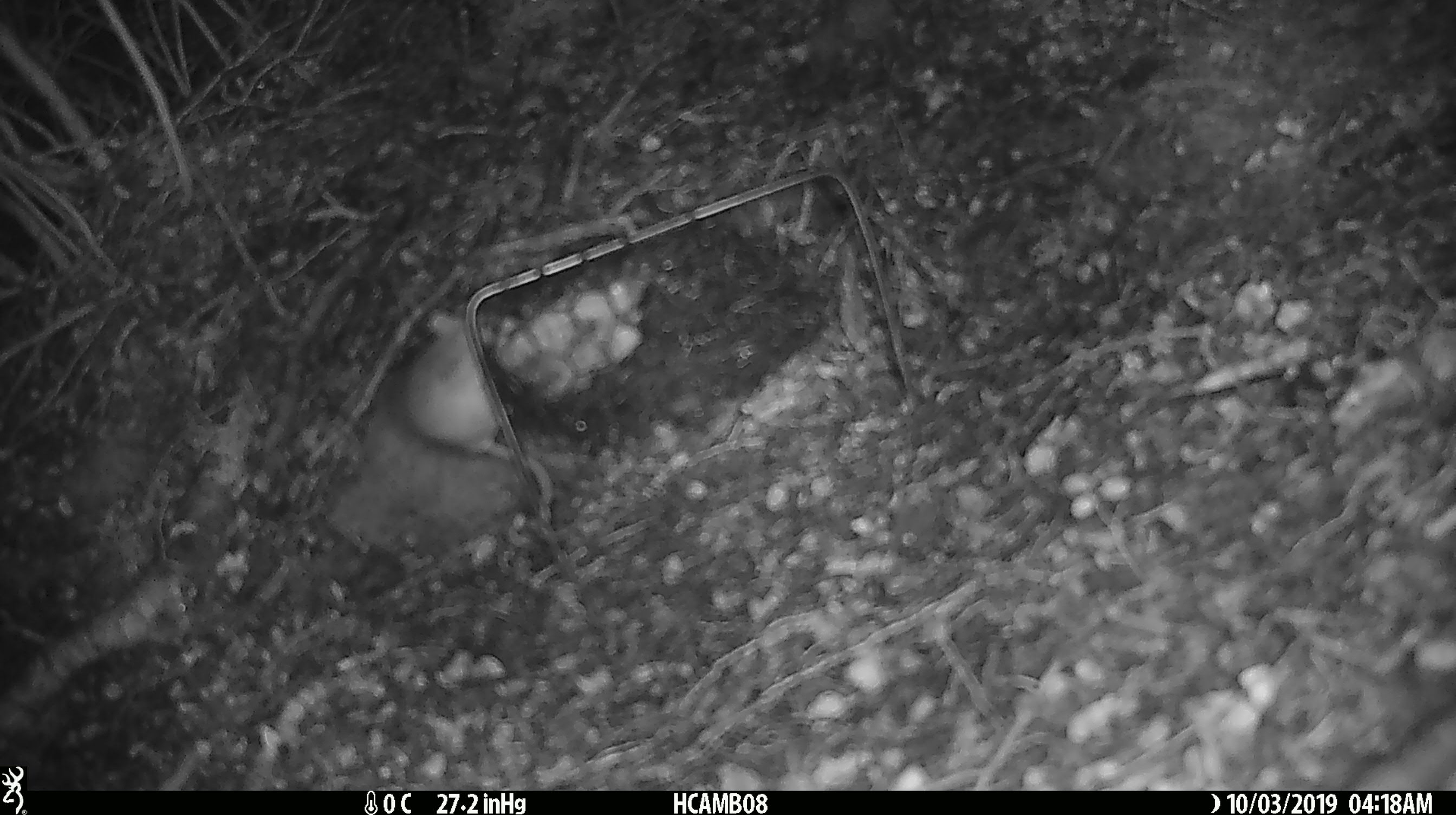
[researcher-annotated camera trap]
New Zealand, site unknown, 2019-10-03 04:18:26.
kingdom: Animalia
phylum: Chordata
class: Mammalia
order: Rodentia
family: Muridae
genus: Mus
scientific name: Mus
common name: mouse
Mouse (Mus).